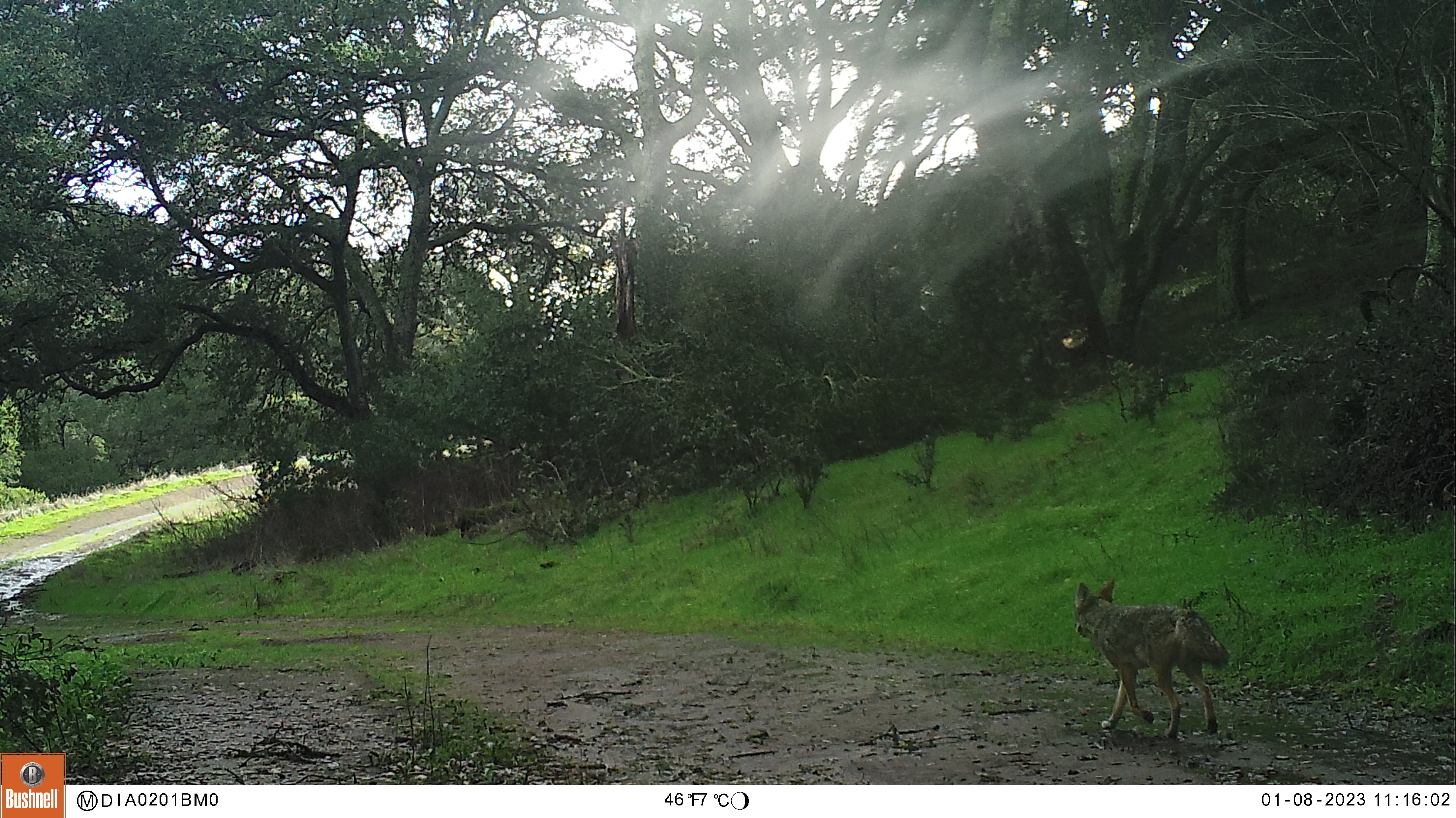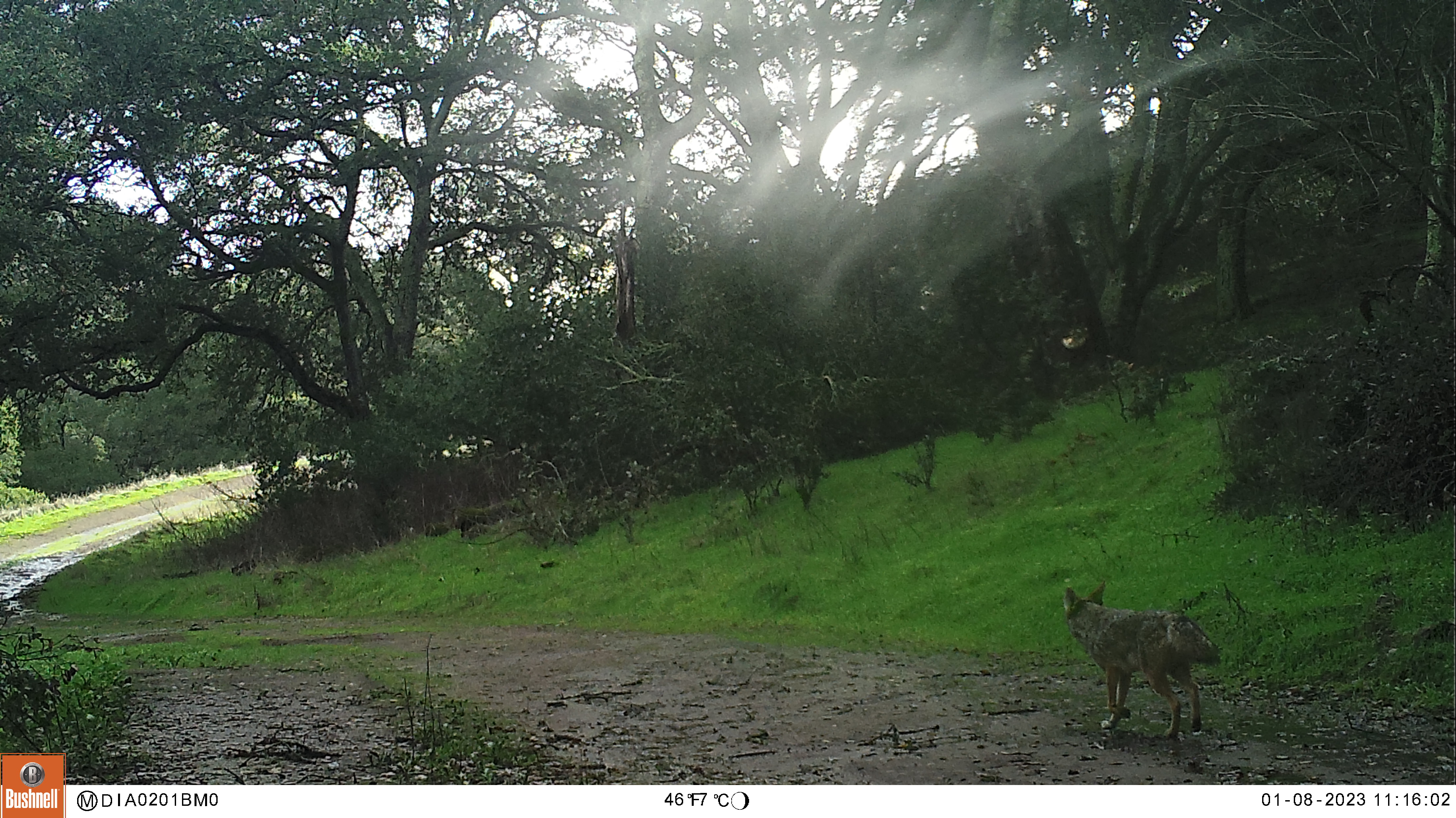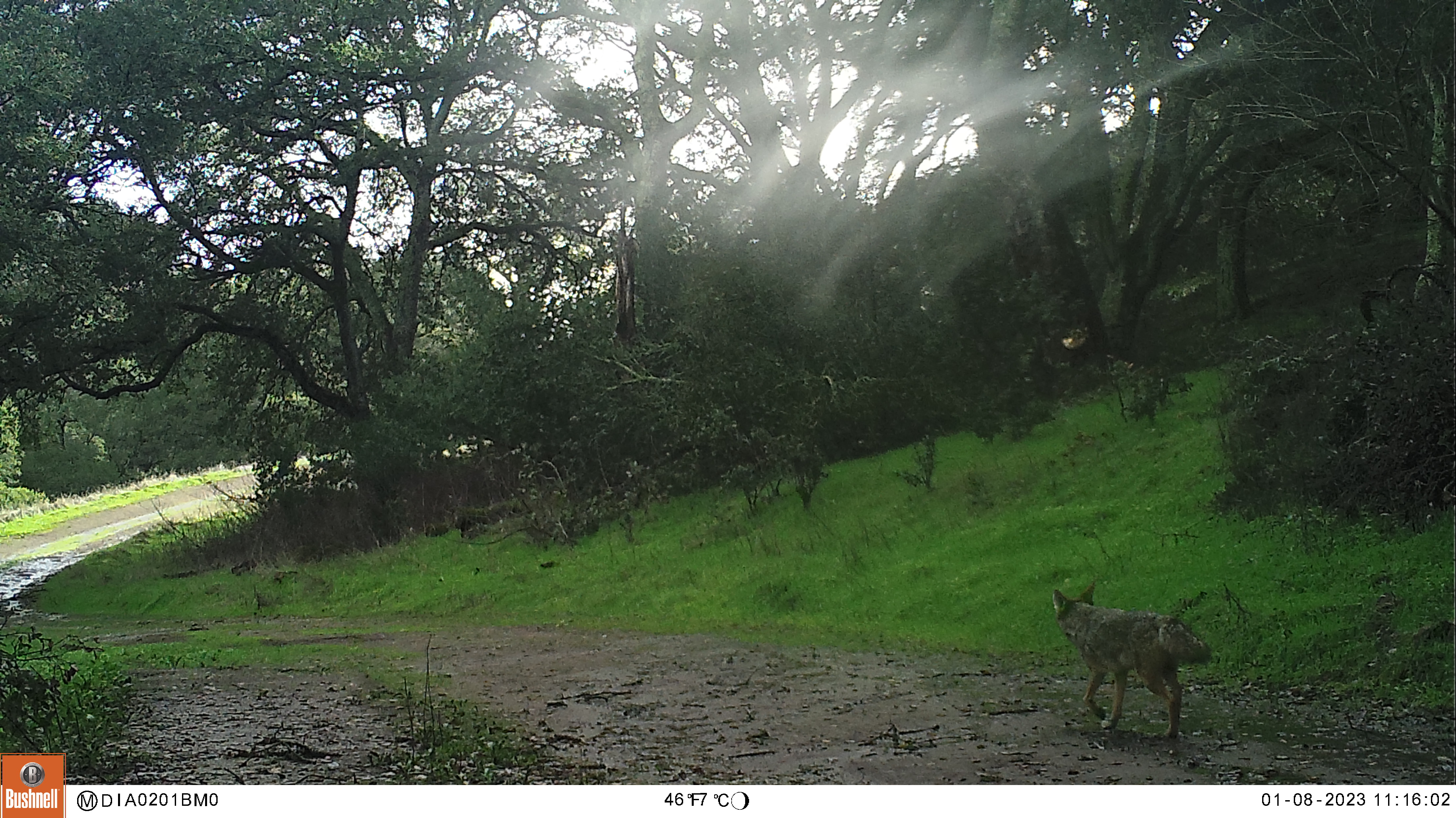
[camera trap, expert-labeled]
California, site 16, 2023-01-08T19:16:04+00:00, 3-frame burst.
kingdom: Animalia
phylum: Chordata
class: Mammalia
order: Carnivora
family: Canidae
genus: Canis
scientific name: Canis latrans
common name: coyote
Coyote (Canis latrans).